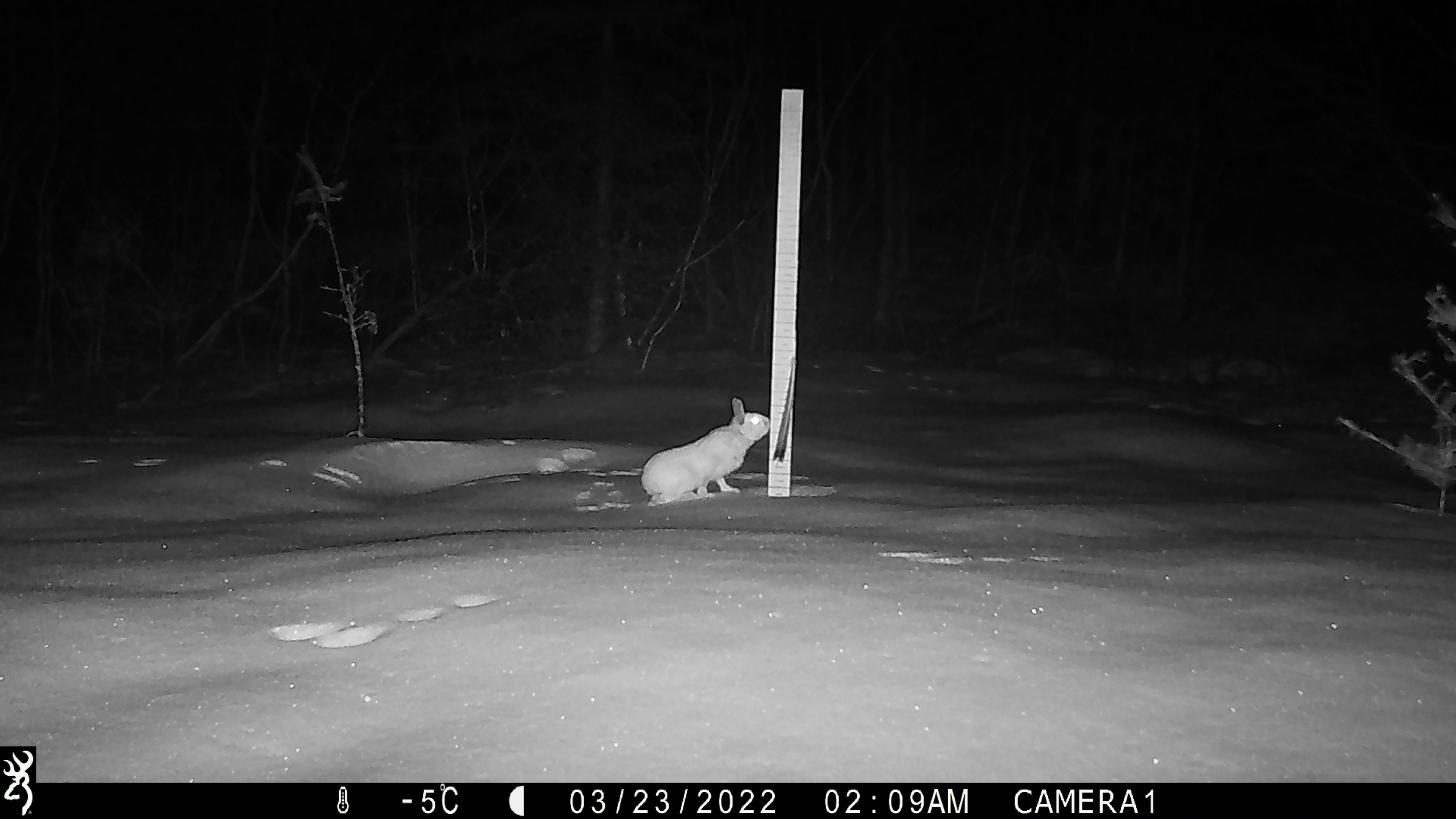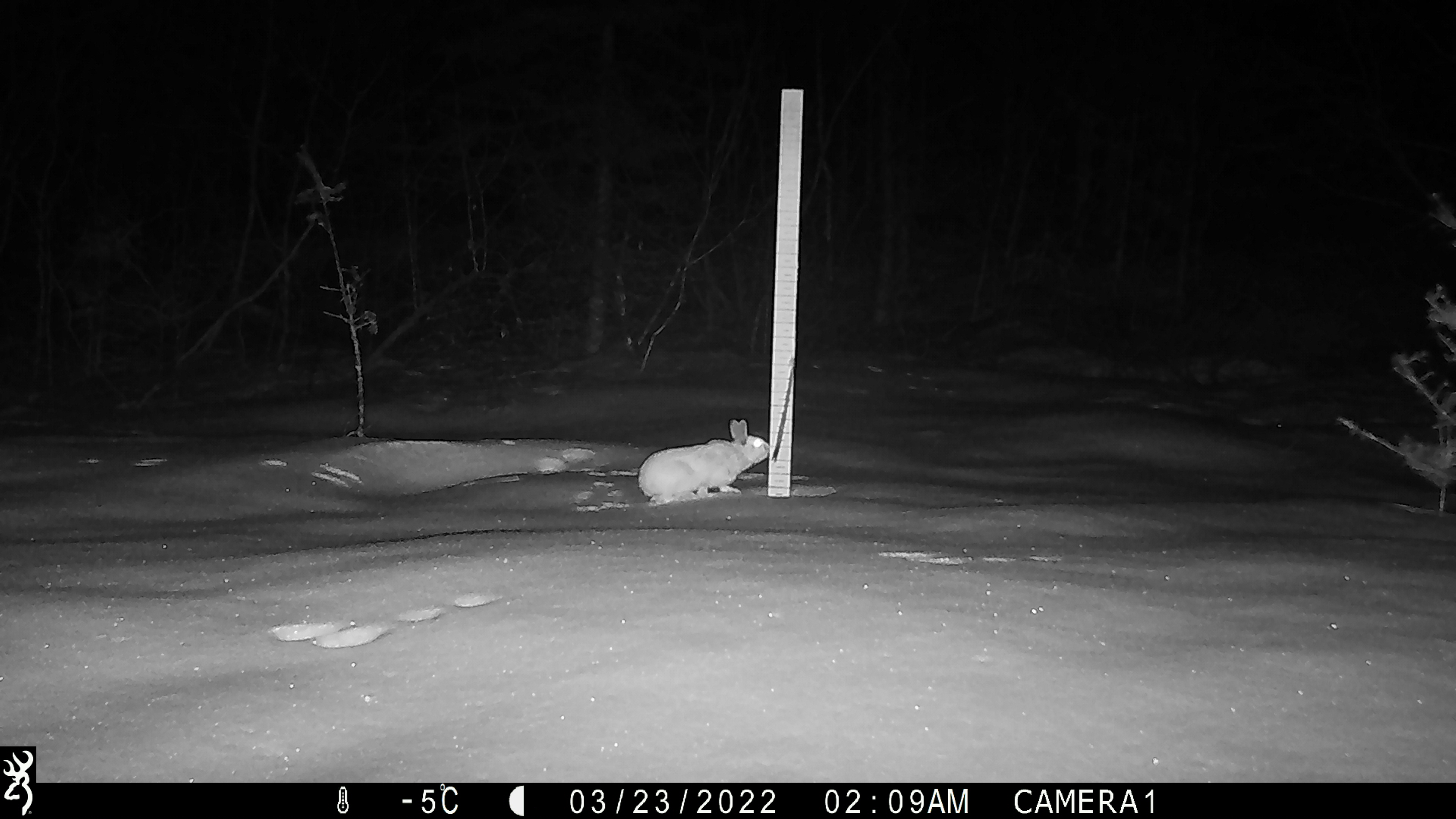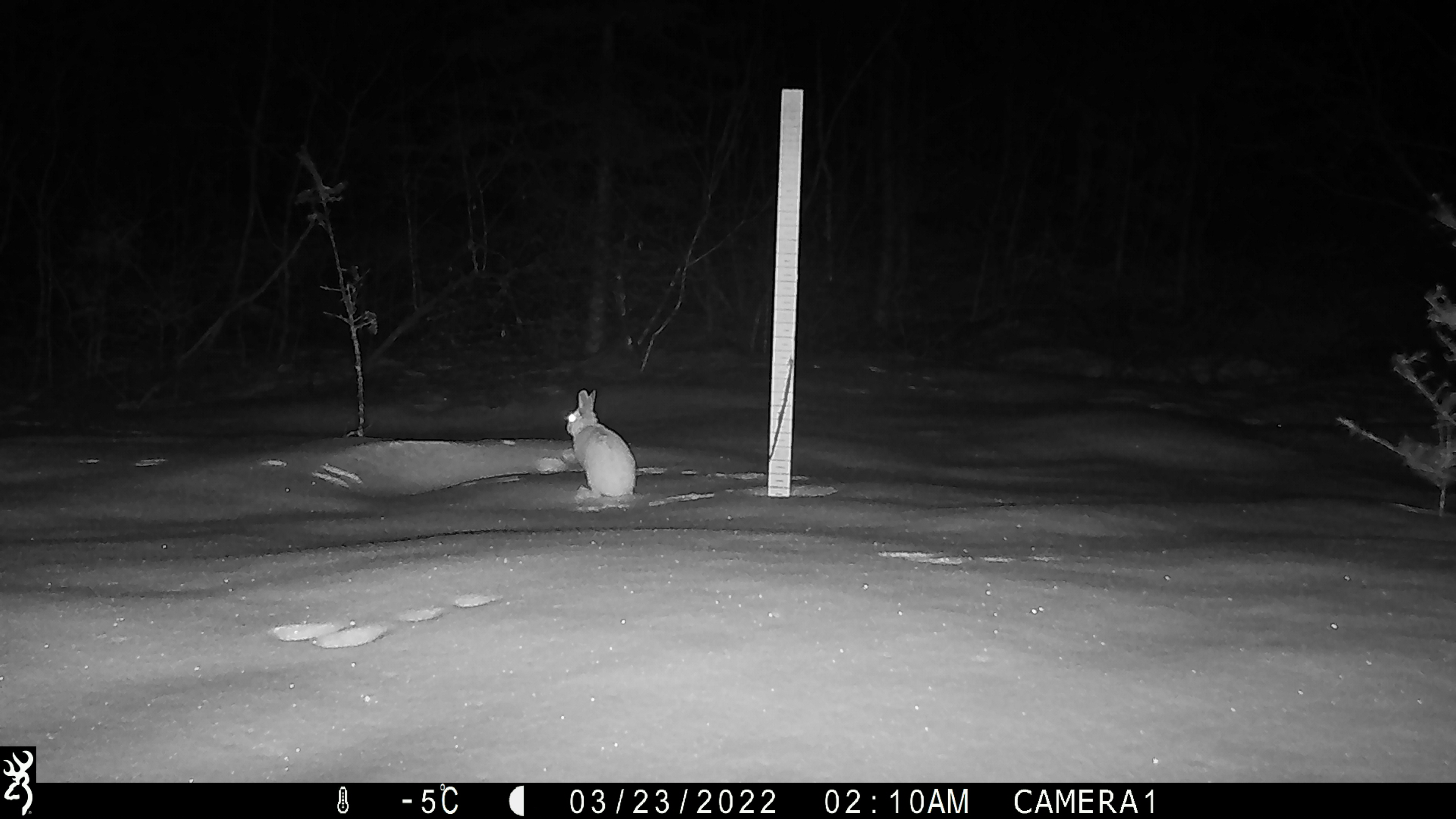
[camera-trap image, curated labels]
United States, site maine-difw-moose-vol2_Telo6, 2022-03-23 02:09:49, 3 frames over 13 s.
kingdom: Animalia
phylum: Chordata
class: Mammalia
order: Lagomorpha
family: Leporidae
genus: Lepus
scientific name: Lepus americanus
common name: snowshoe hare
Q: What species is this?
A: Snowshoe hare (Lepus americanus).